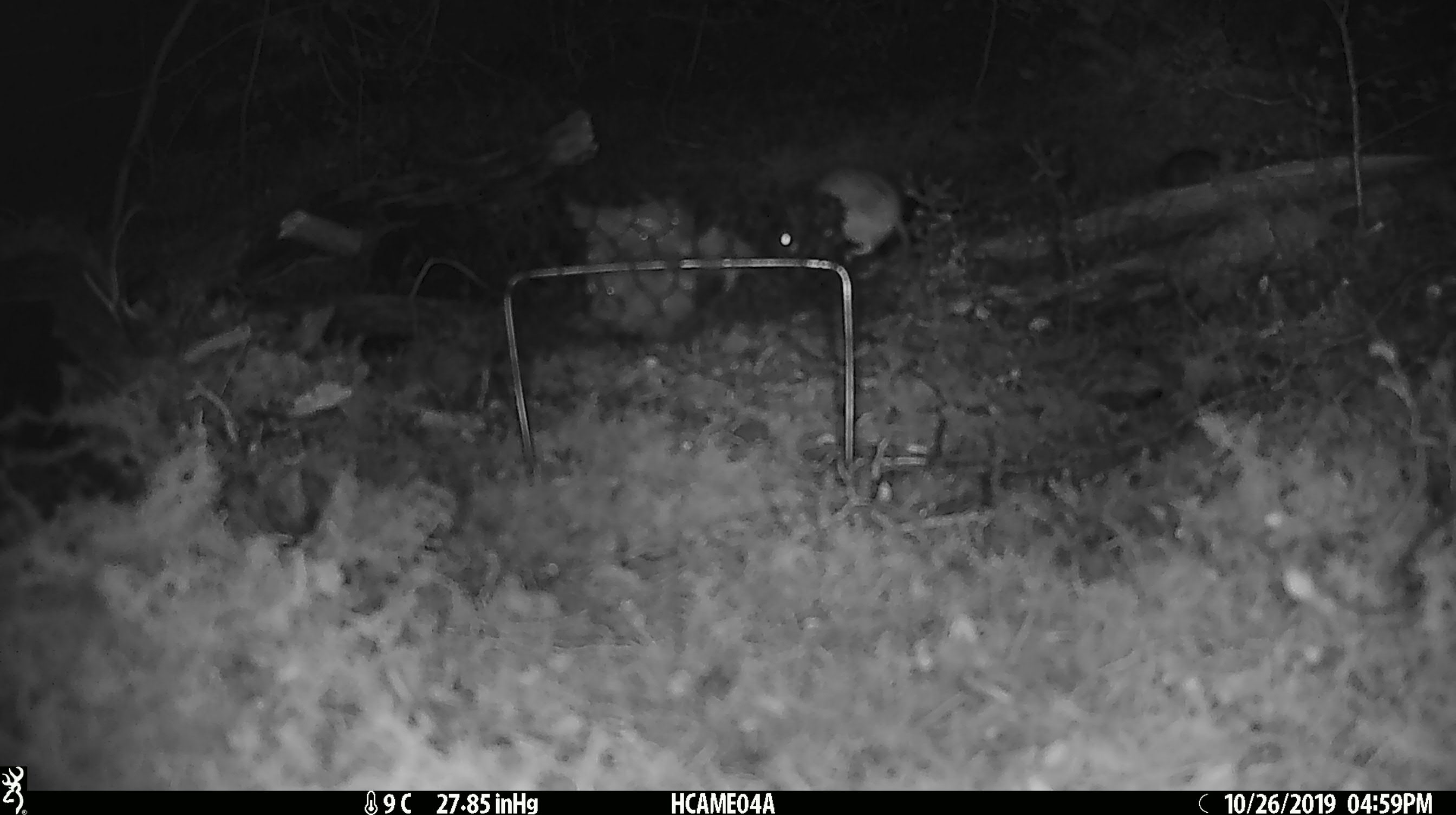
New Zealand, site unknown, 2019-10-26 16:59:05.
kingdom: Animalia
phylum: Chordata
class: Mammalia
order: Rodentia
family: Muridae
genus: Mus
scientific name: Mus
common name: mouse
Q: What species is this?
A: Mouse (Mus).